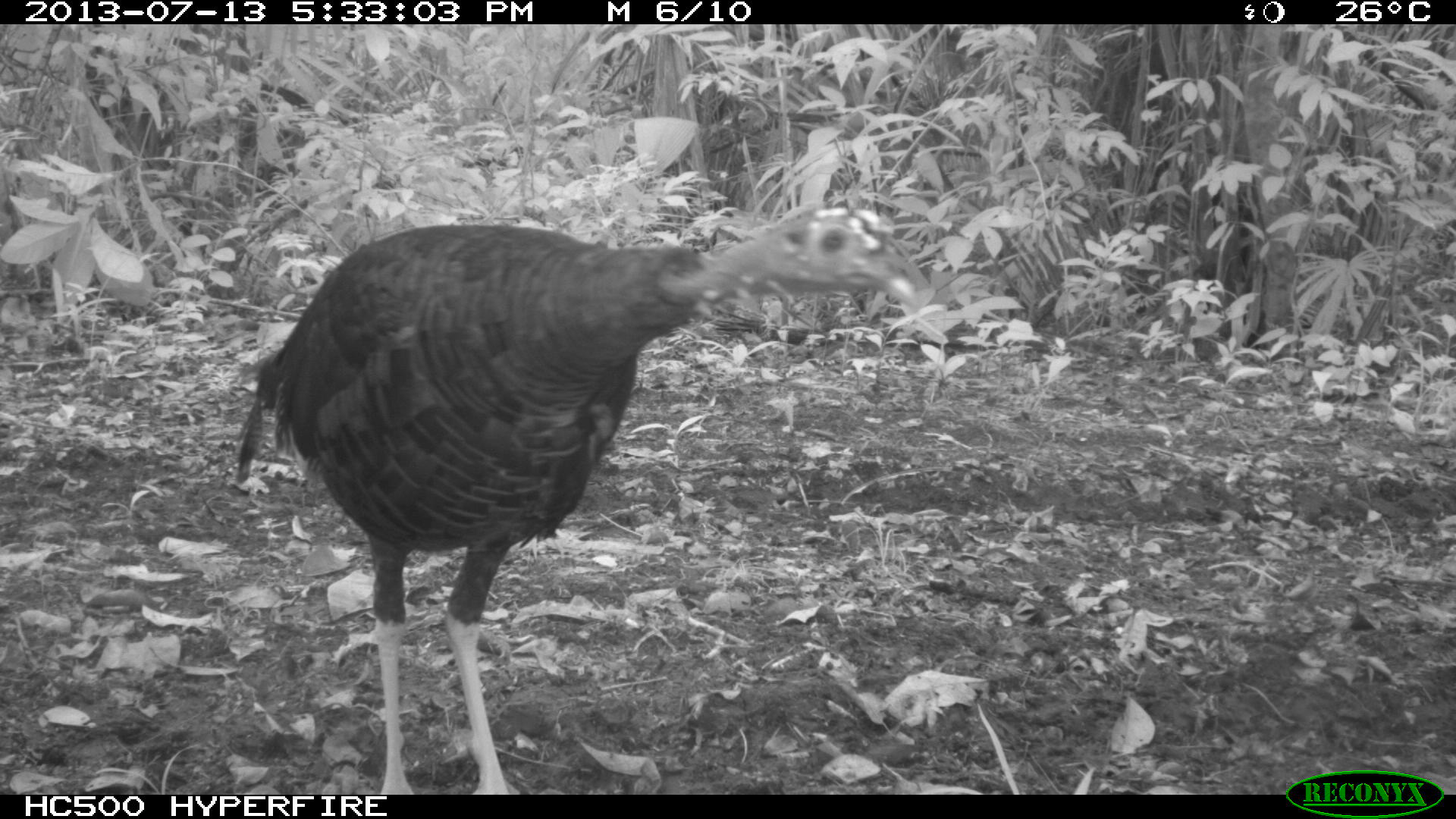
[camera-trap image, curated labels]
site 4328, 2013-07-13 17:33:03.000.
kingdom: Animalia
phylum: Chordata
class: Aves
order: Galliformes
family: Phasianidae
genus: Meleagris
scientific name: Meleagris ocellata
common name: ocellated turkey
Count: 1.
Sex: female.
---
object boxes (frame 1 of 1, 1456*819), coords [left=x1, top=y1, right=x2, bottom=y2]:
meleagris ocellata: [left=231, top=202, right=917, bottom=792]